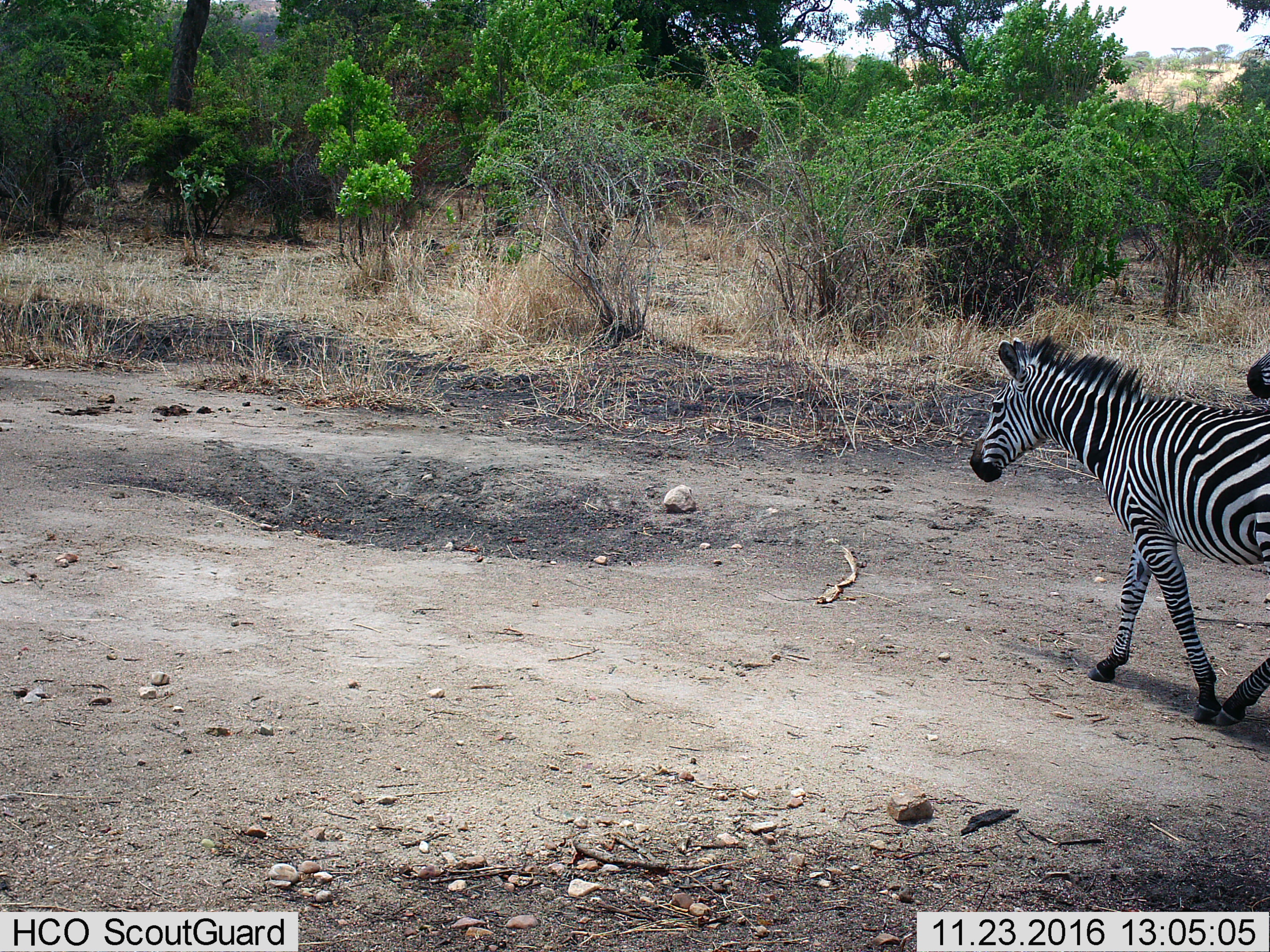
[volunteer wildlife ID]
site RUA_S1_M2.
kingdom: Animalia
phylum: Chordata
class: Mammalia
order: Perissodactyla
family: Equidae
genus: Equus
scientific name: Equus quagga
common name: plains zebra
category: zebraplains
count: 2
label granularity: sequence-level